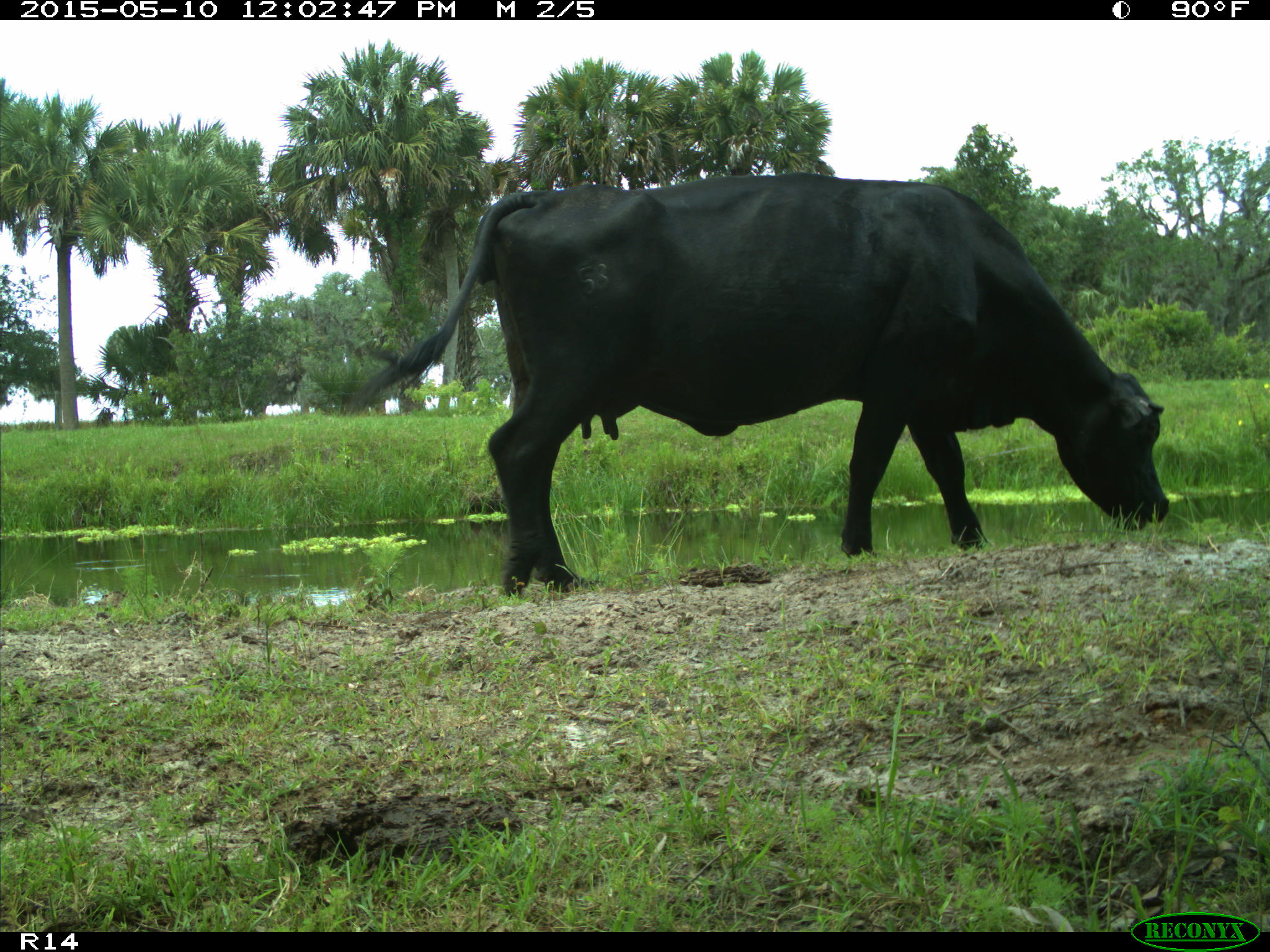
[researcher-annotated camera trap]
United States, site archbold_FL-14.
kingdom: Animalia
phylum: Chordata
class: Mammalia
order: Artiodactyla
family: Bovidae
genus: Bos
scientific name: Bos taurus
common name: domestic cow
Bos taurus (domestic cow).